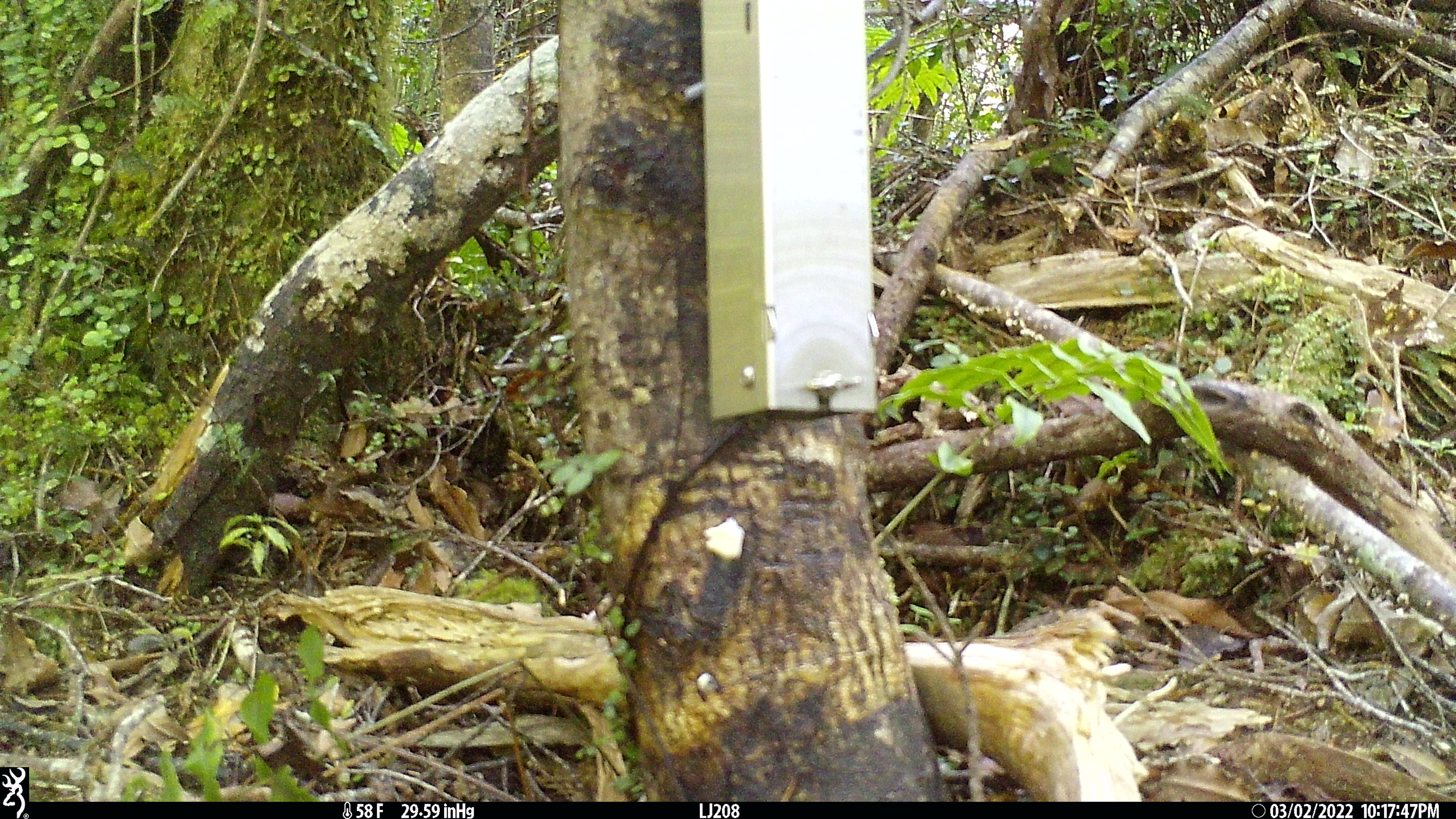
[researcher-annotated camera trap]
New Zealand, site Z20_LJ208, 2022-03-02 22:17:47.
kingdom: Animalia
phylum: Chordata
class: Aves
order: Passeriformes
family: Zosteropidae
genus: Zosterops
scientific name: Zosterops lateralis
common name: silvereye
Silvereye (Zosterops lateralis).